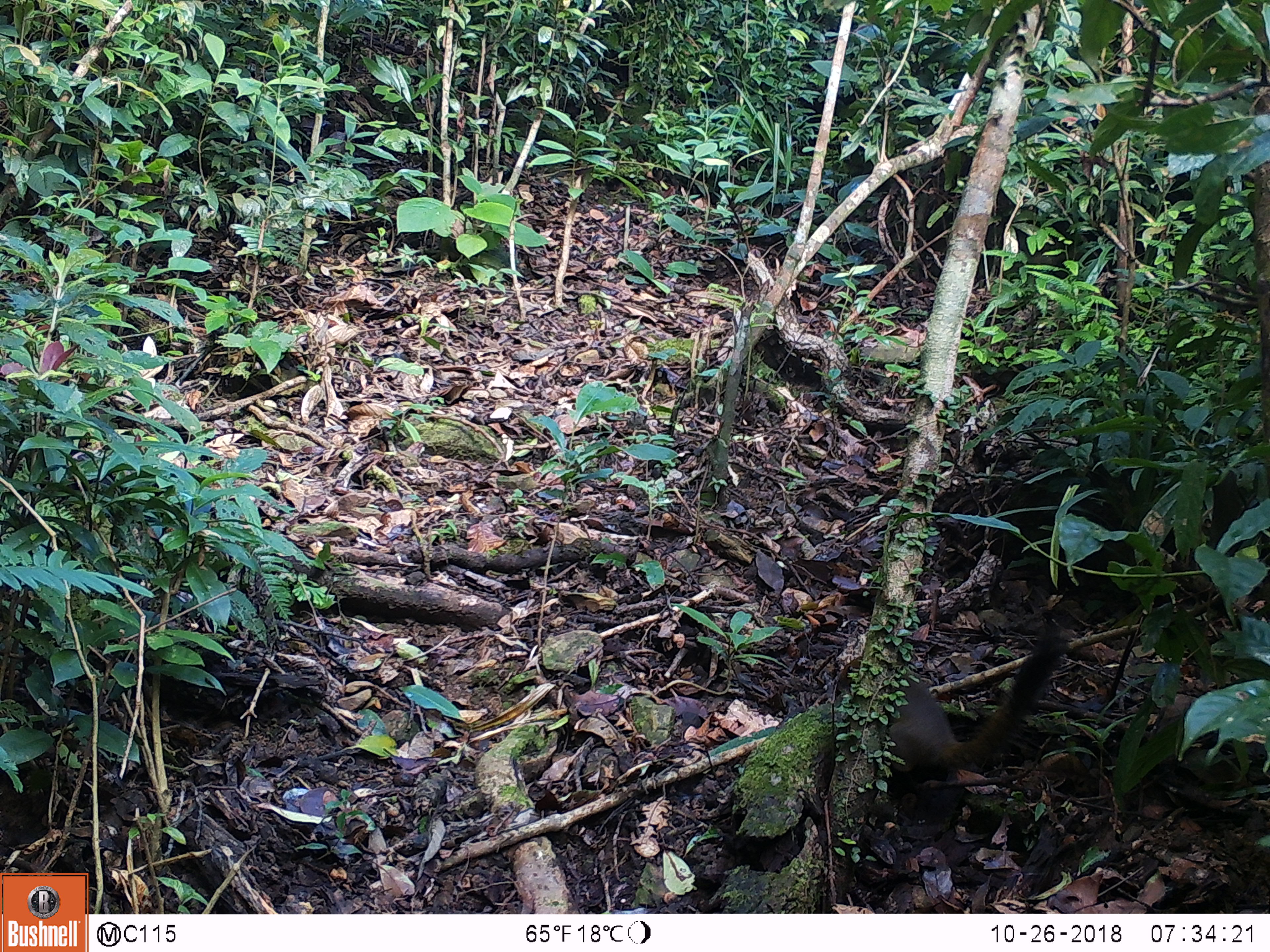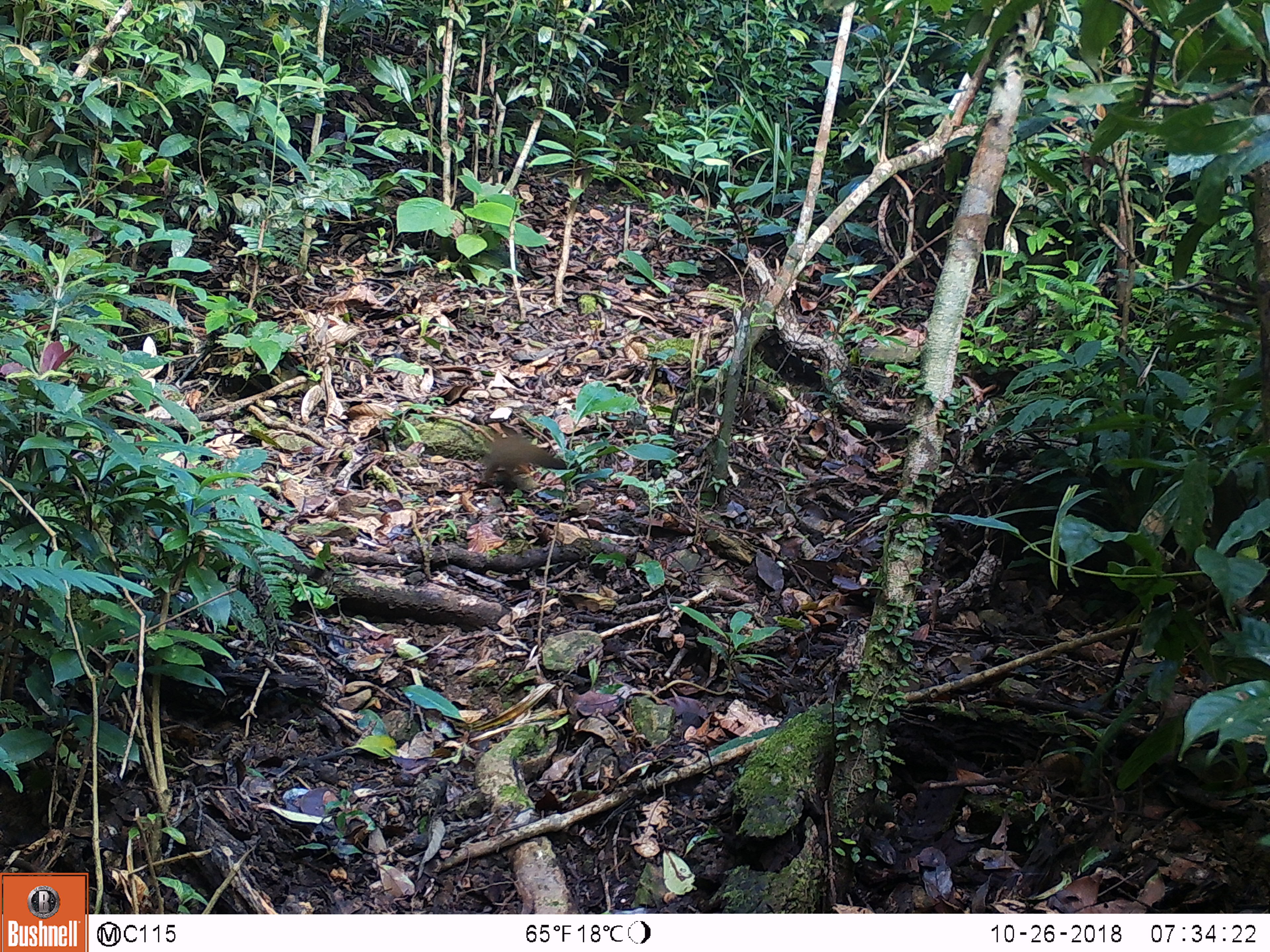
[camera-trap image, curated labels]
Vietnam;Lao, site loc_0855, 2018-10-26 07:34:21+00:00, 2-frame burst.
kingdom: Animalia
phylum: Chordata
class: Mammalia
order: Rodentia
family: Sciuridae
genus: Dremomys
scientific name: Dremomys rufigenis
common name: red-cheeked squirrel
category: red cheeked squirrel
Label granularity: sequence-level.